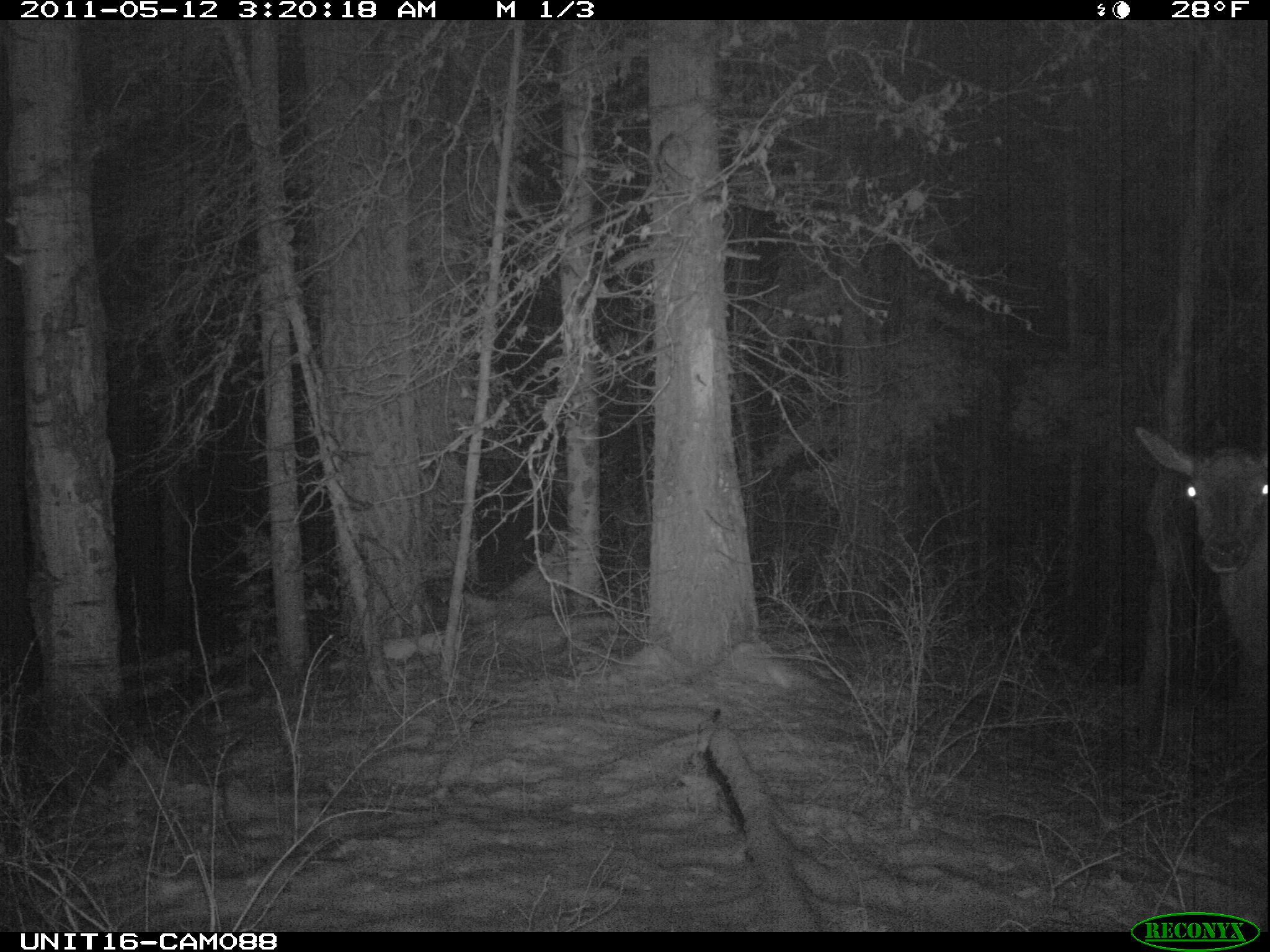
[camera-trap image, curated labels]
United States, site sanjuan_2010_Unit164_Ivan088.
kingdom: Animalia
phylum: Chordata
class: Mammalia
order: Artiodactyla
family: Cervidae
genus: Cervus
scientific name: Cervus elaphus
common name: red deer